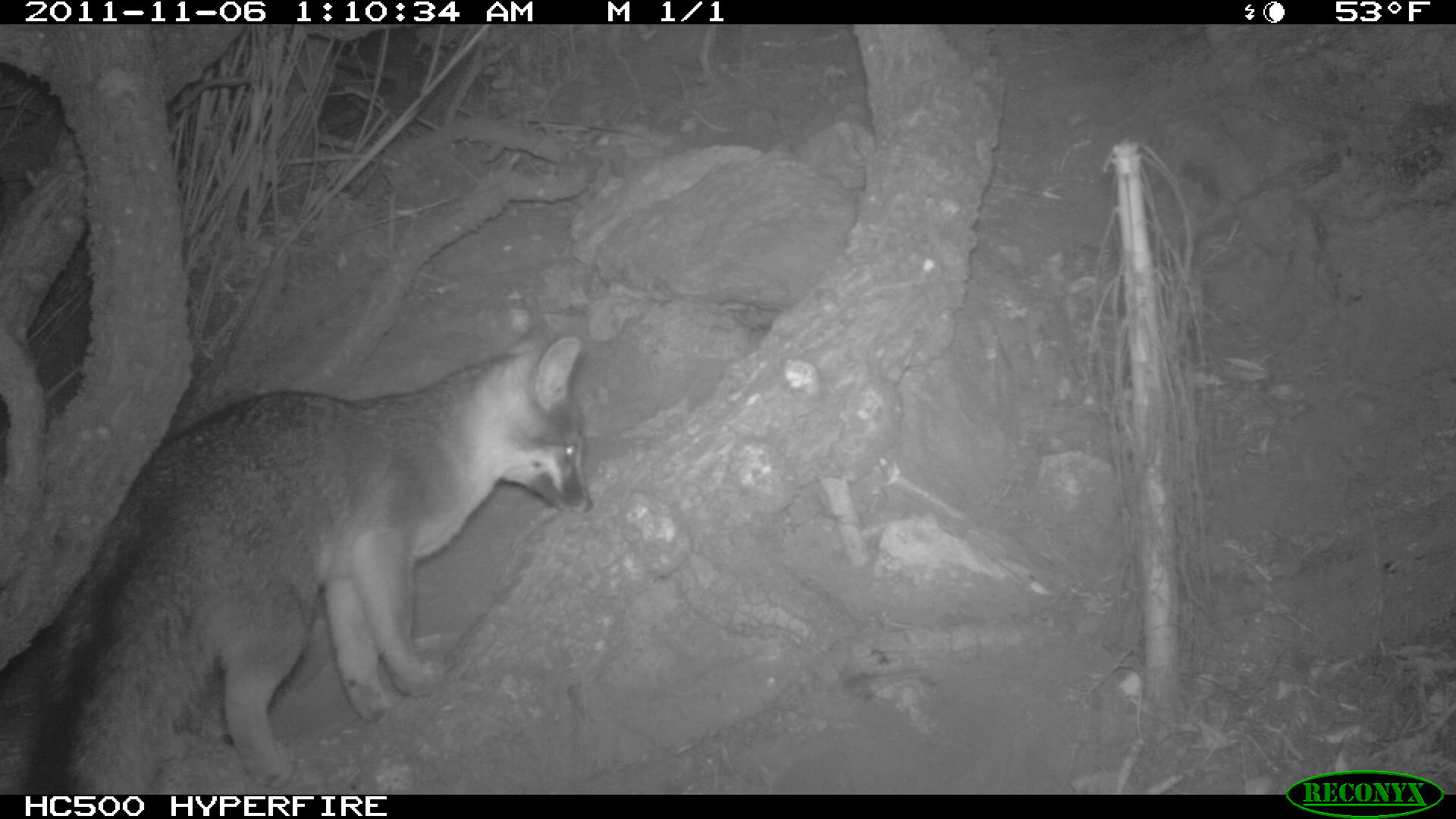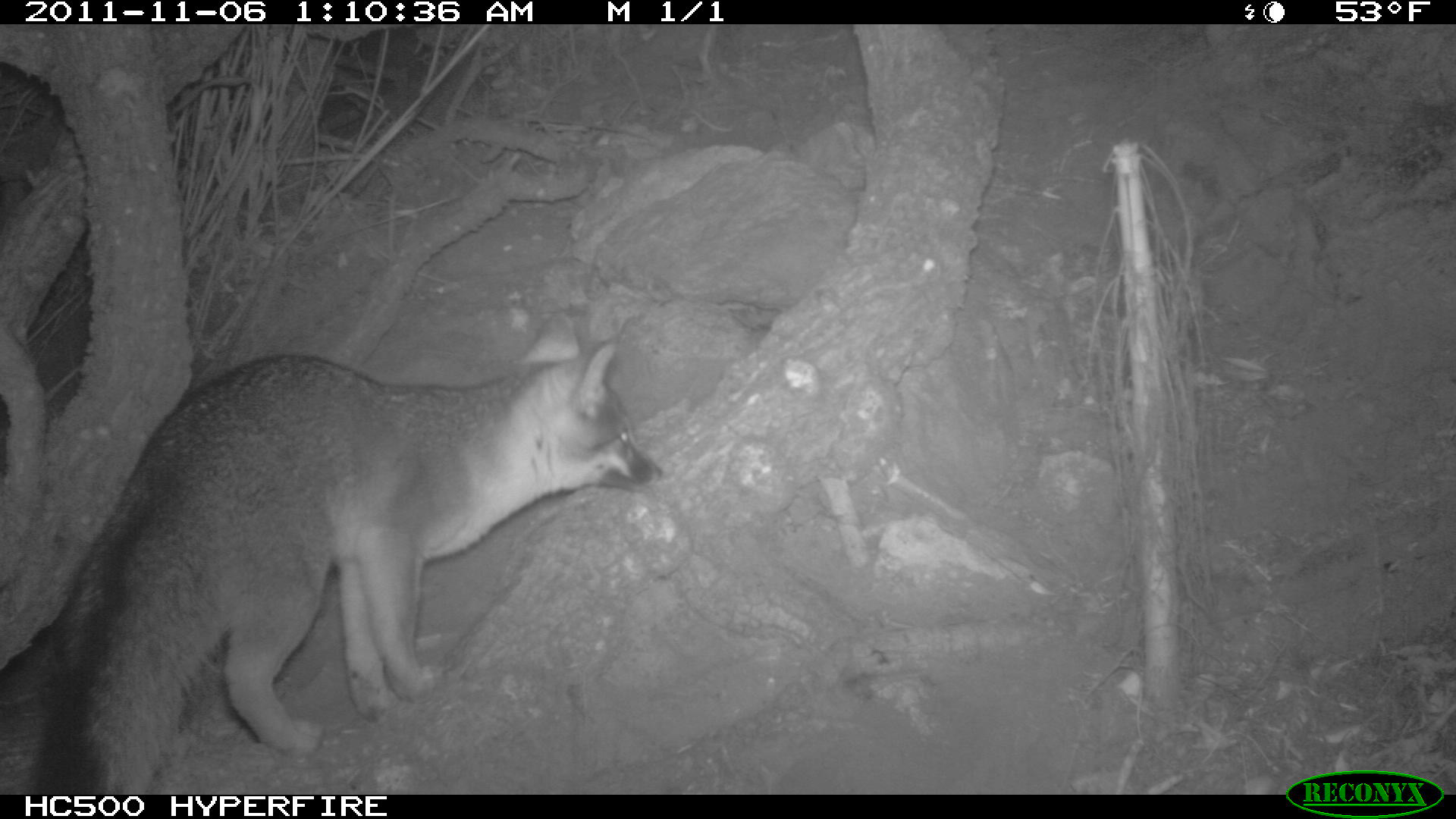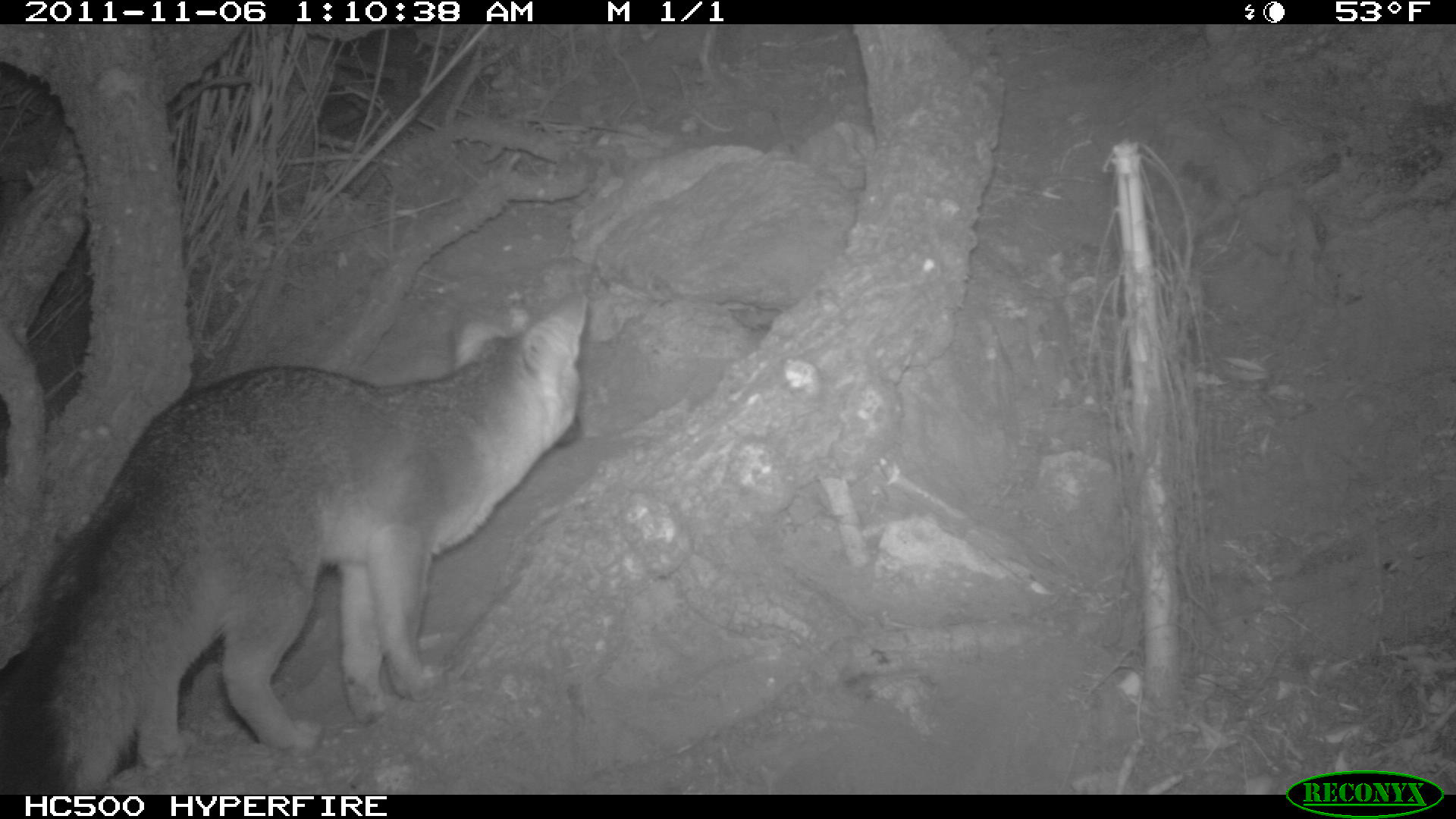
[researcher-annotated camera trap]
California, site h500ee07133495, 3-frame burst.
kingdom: Animalia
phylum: Chordata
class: Mammalia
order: Carnivora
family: Canidae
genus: Urocyon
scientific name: Urocyon littoralis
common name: island fox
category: fox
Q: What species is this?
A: Fox (island fox) (Urocyon littoralis).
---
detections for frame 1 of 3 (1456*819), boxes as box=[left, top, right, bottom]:
fox: box=[24, 324, 593, 794]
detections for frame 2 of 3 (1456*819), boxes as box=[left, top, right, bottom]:
fox: box=[0, 309, 665, 793]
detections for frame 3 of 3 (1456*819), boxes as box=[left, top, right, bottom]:
fox: box=[0, 298, 598, 795]